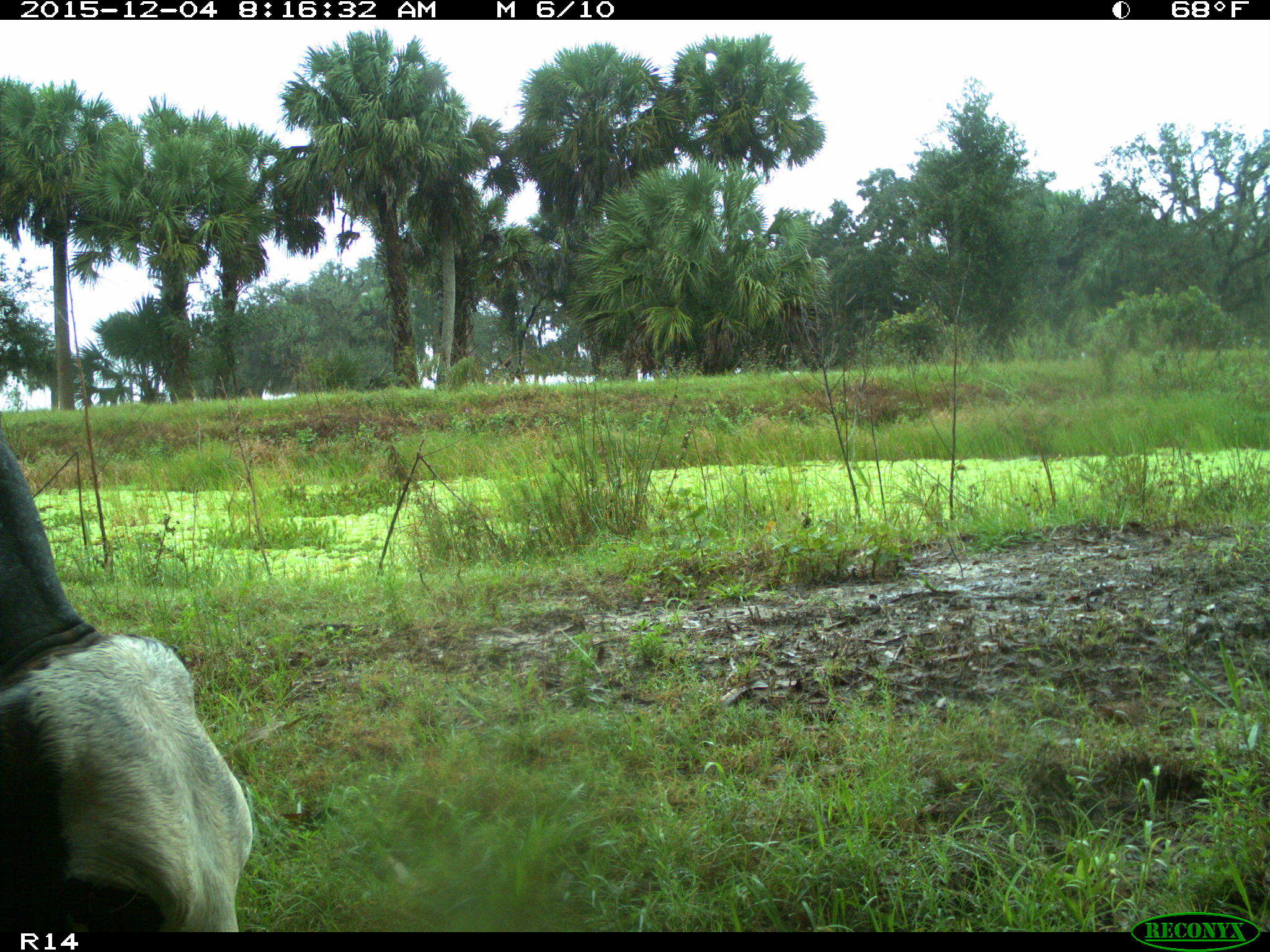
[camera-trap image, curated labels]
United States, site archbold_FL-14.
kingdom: Animalia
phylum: Chordata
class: Mammalia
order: Artiodactyla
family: Bovidae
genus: Bos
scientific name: Bos taurus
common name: domestic cow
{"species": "Bos taurus (domestic cow)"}